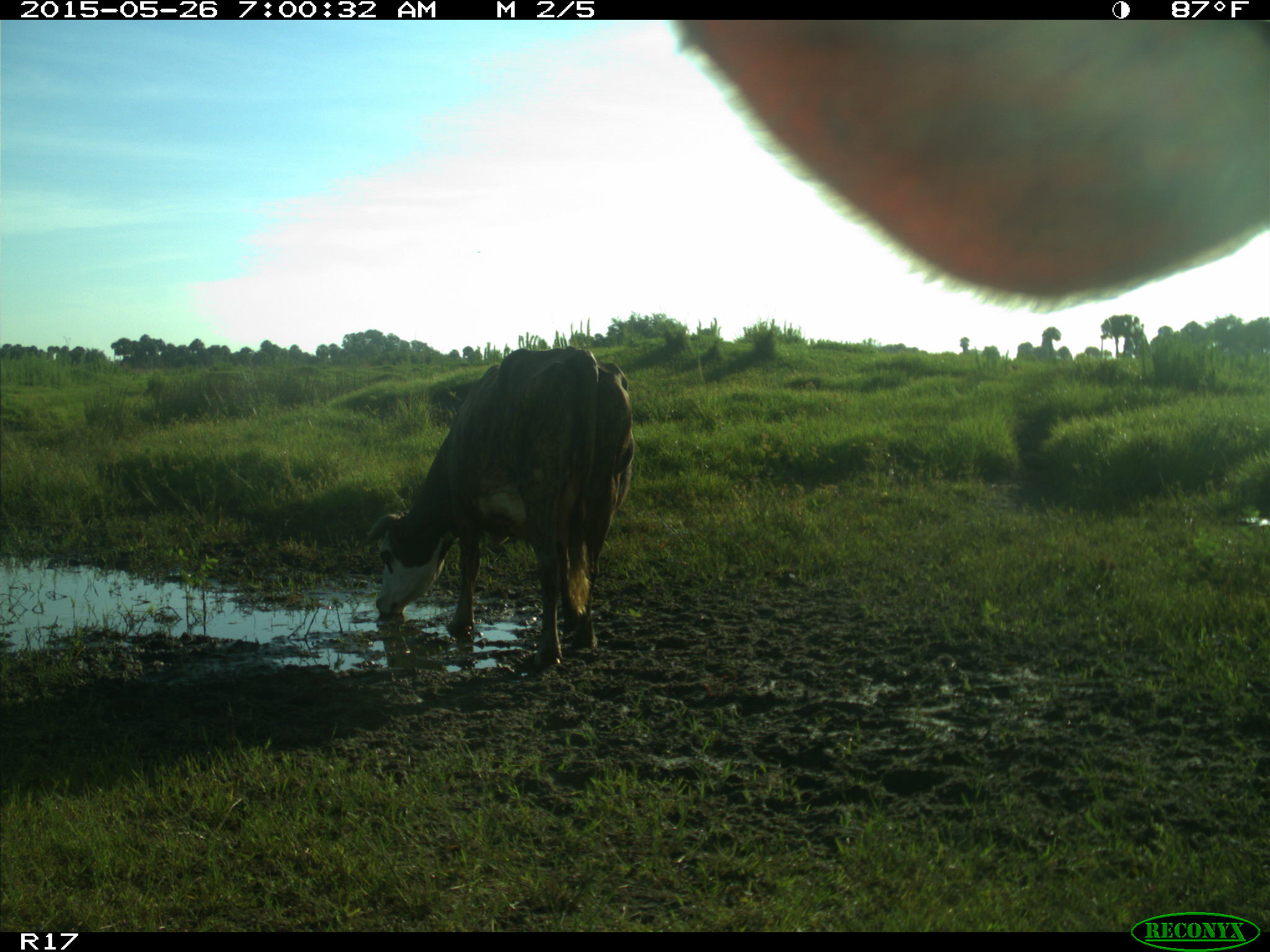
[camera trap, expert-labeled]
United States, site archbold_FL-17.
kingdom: Animalia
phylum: Chordata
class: Mammalia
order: Artiodactyla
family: Bovidae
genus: Bos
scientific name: Bos taurus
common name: domestic cow